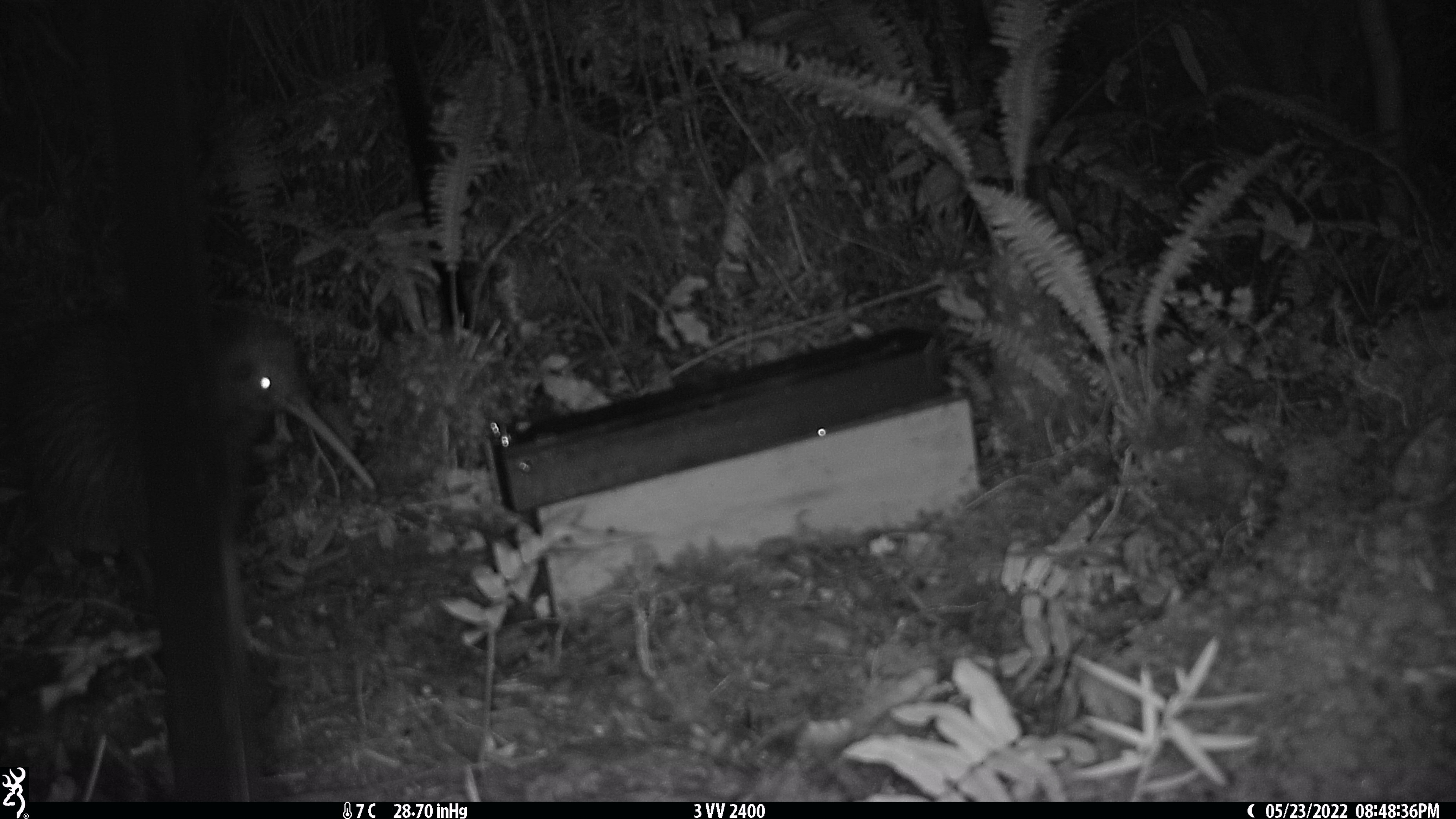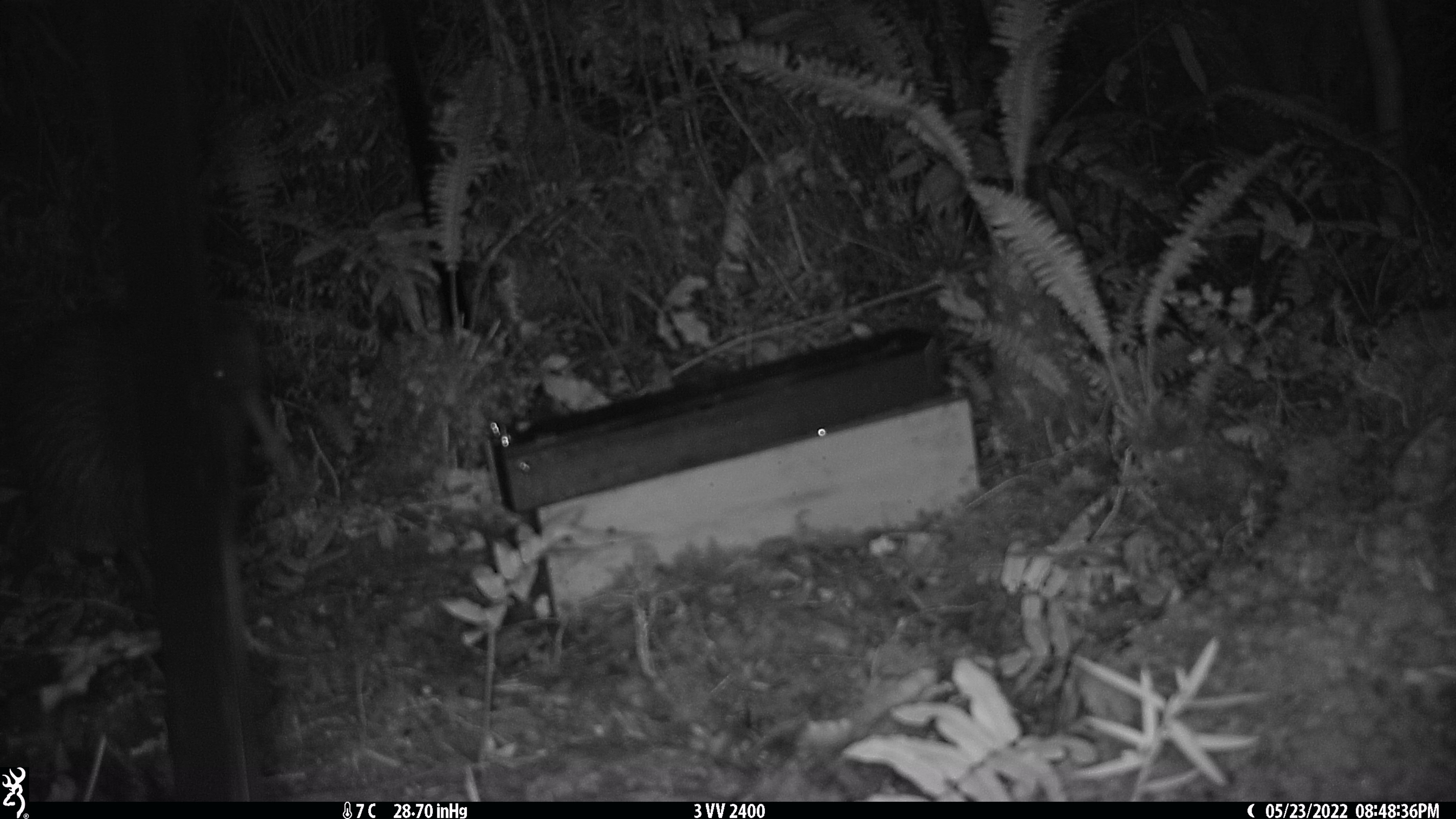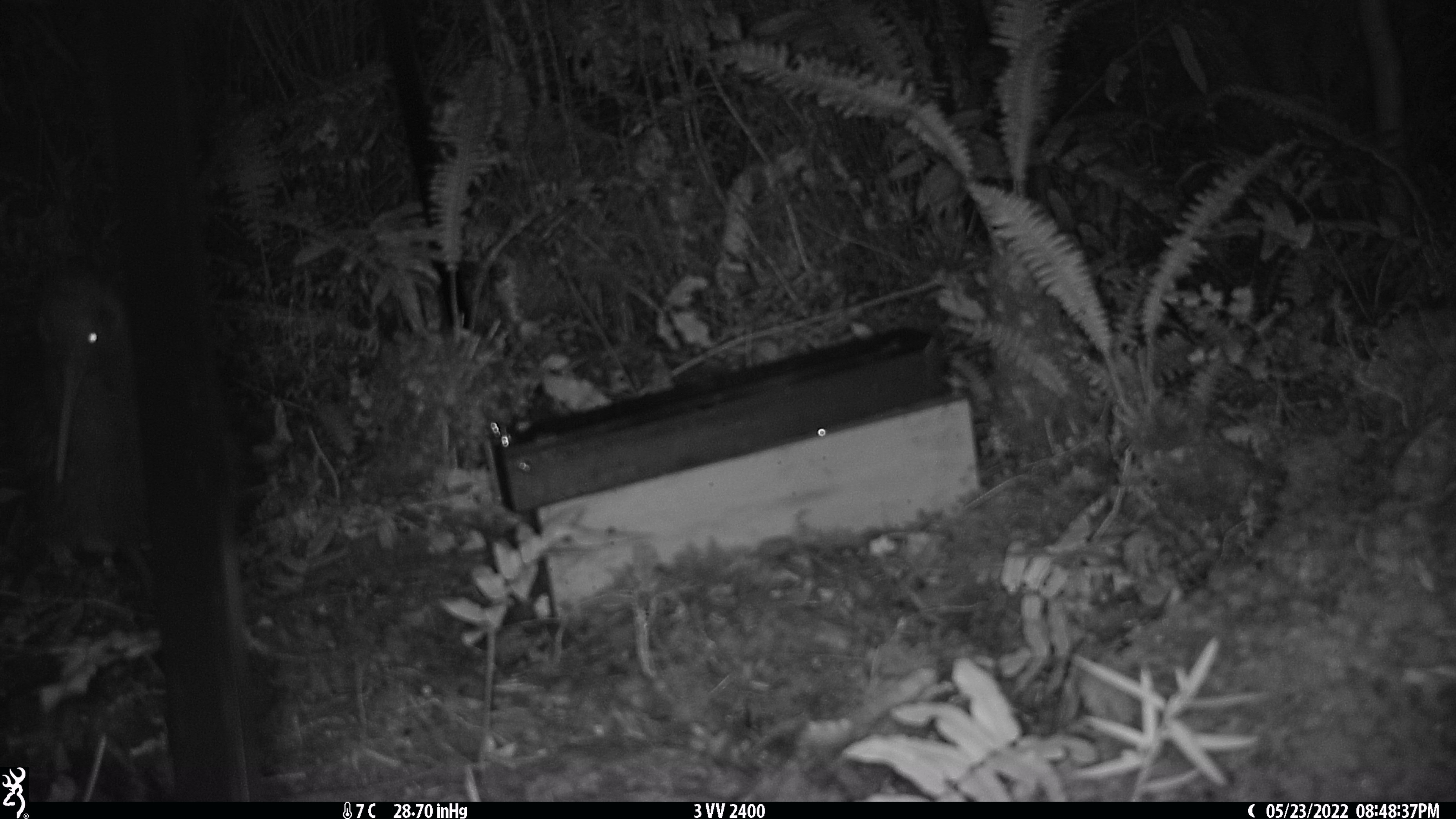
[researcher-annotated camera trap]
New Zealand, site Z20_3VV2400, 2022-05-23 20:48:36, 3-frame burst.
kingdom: Animalia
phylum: Chordata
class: Aves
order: Apterygiformes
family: Apterygidae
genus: Apteryx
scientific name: Apteryx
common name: kiwi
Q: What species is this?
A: Kiwi (Apteryx).